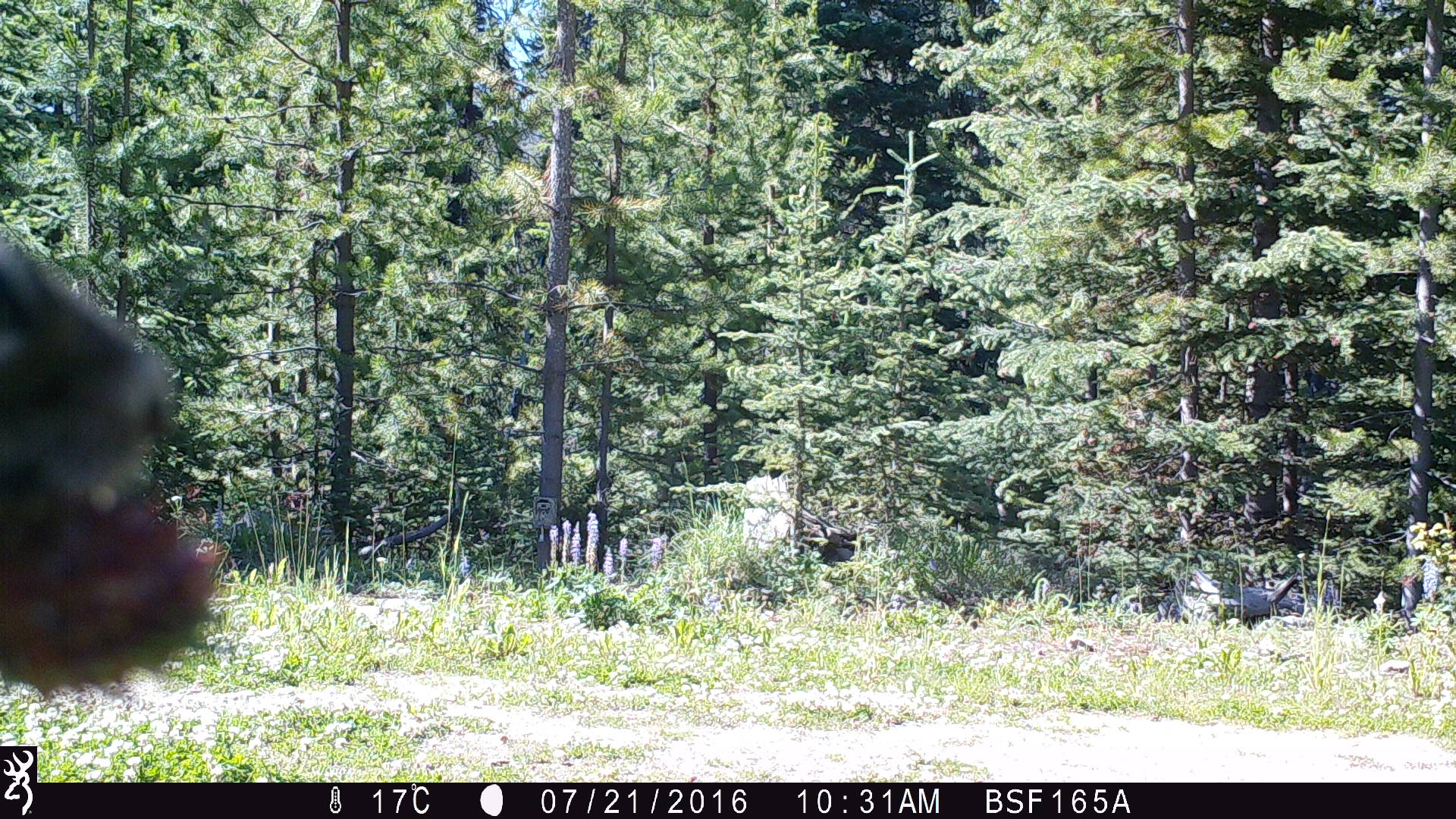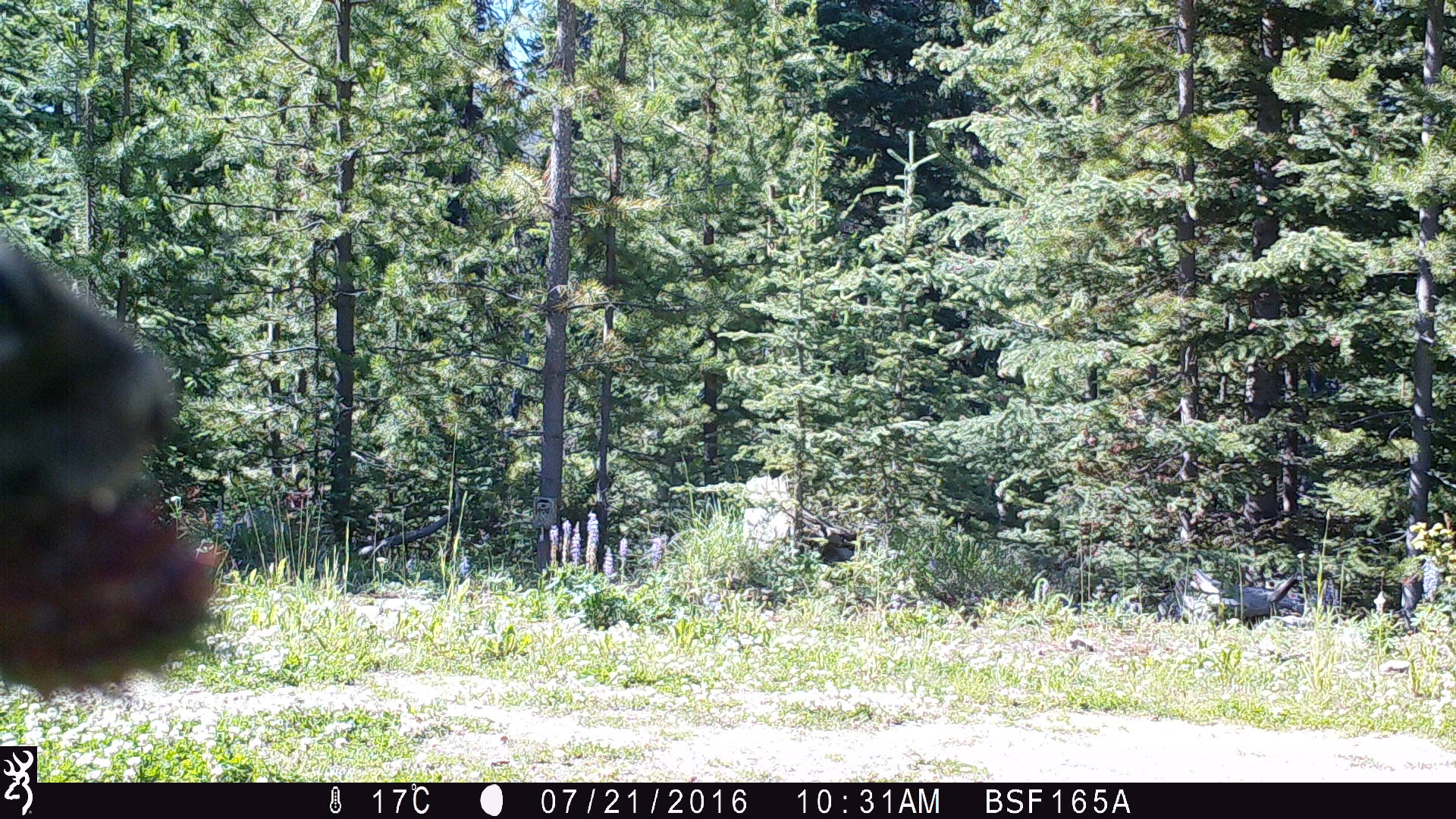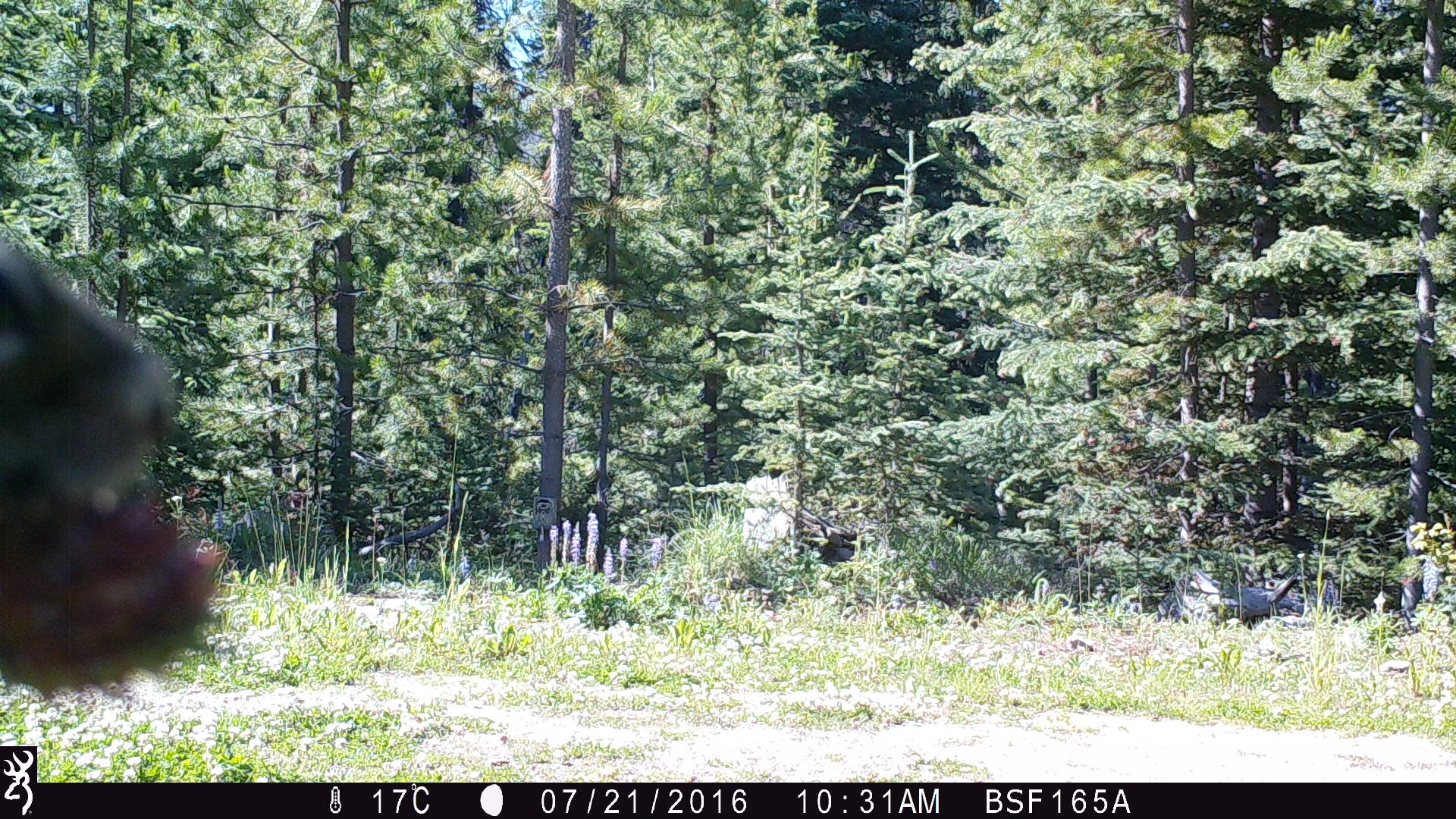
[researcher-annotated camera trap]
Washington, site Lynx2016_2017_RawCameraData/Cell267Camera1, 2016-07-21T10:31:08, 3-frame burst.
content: unidentified animal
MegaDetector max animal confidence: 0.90